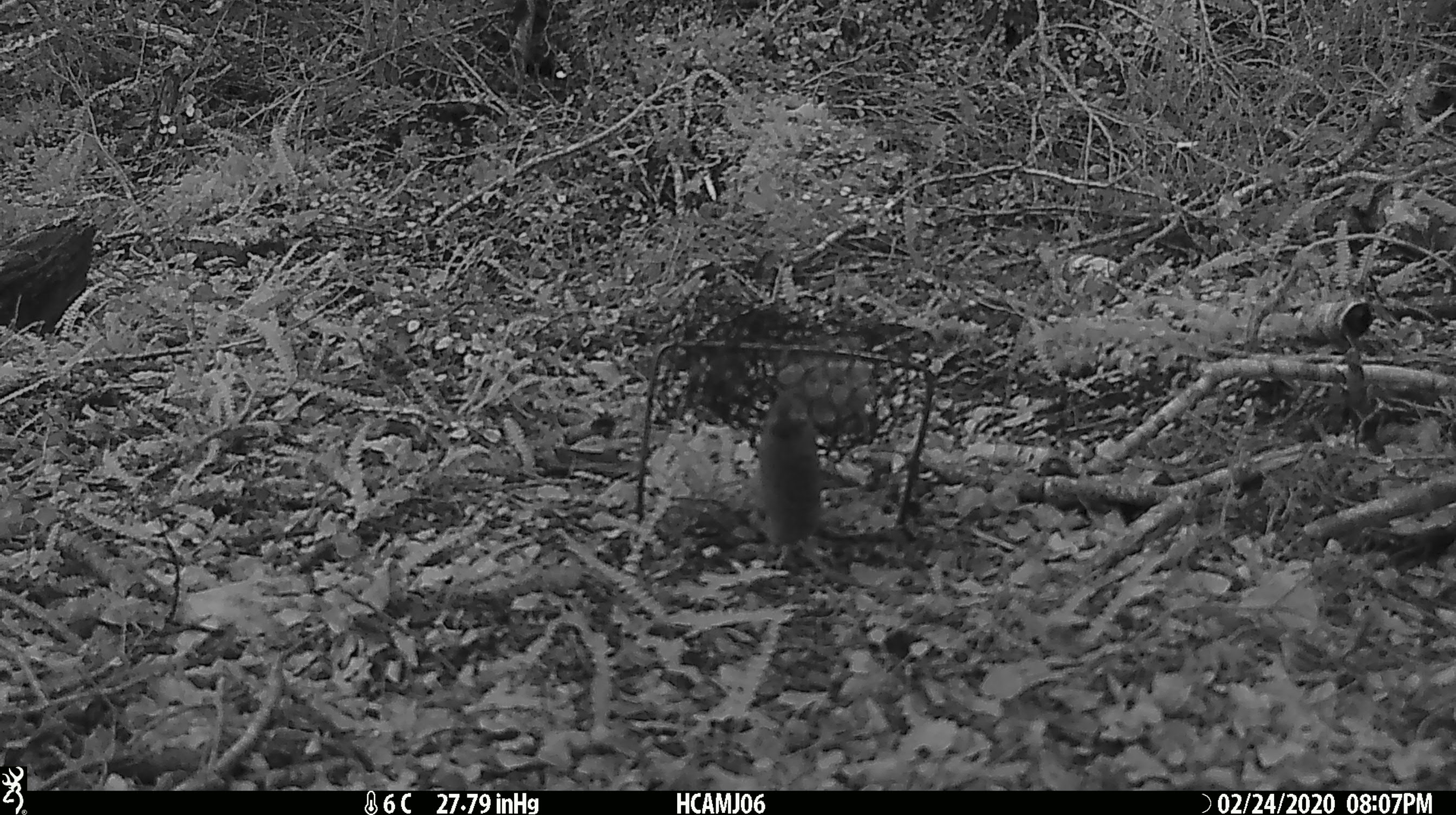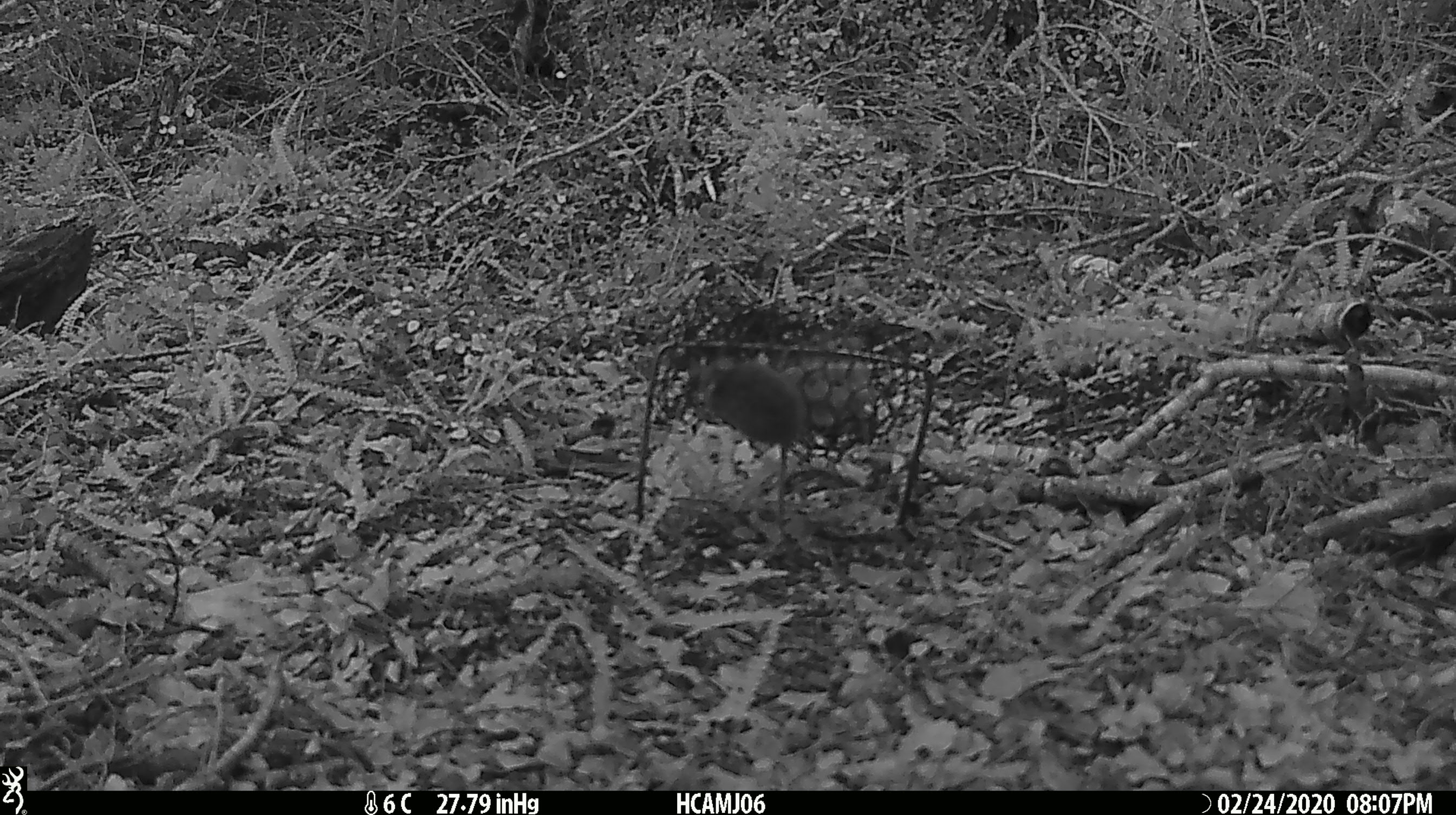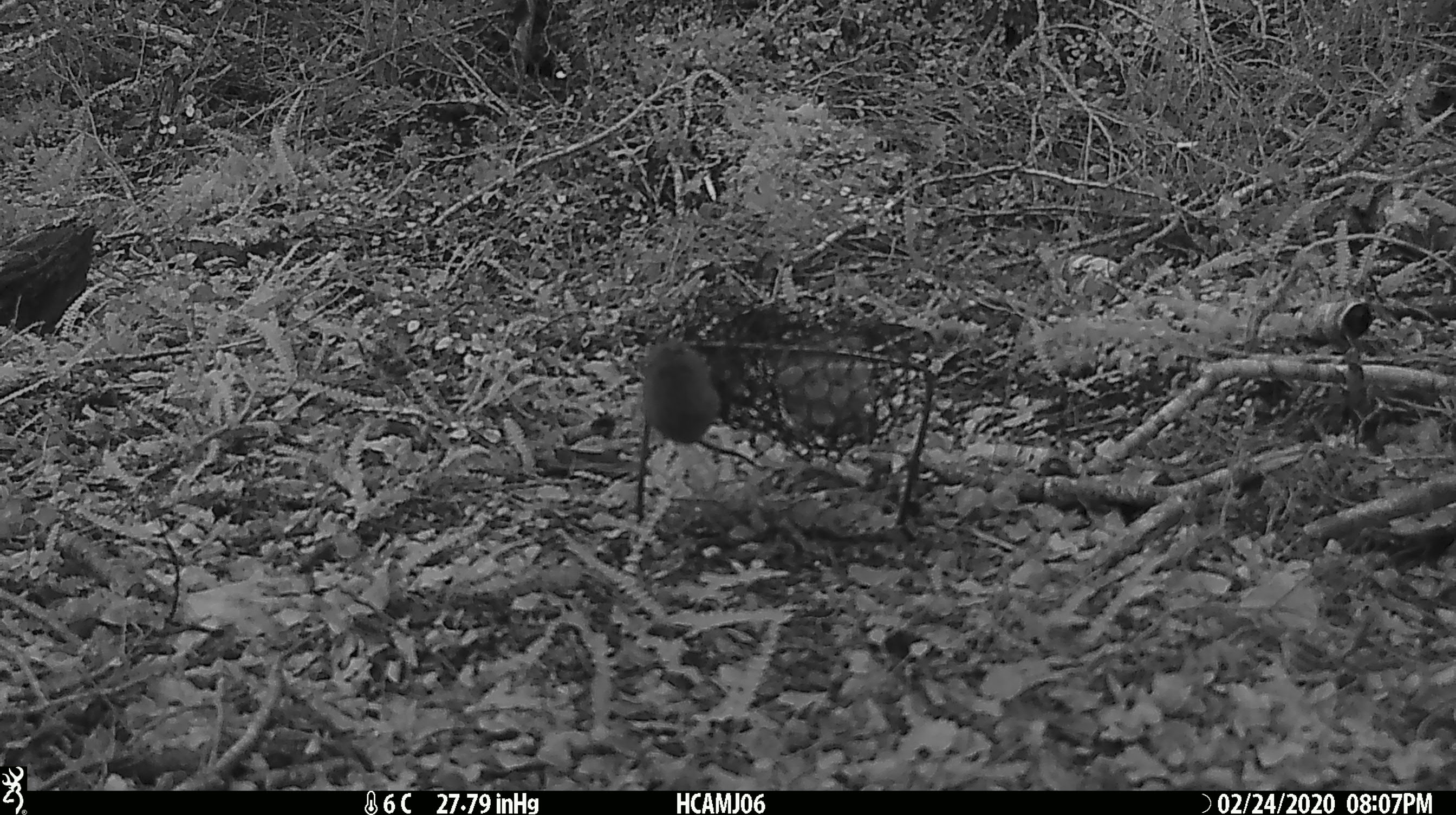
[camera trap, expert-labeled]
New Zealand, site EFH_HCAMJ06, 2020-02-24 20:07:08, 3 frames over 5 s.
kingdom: Animalia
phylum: Chordata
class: Mammalia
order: Rodentia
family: Muridae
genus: Mus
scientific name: Mus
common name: mouse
Mouse (Mus).